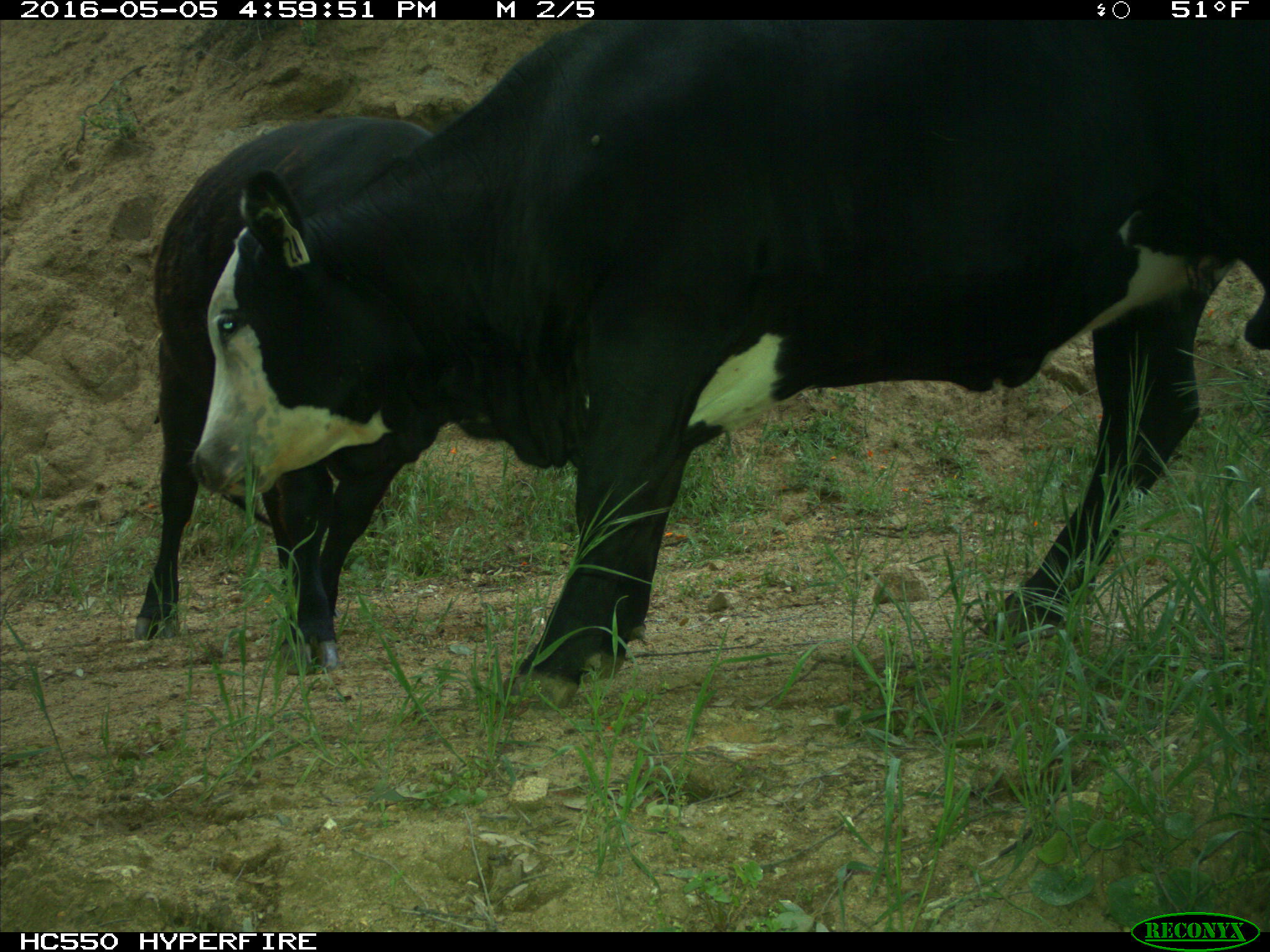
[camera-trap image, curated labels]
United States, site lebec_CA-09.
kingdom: Animalia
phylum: Chordata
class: Mammalia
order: Artiodactyla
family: Bovidae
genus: Bos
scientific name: Bos taurus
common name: domestic cow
Bos taurus (domestic cow).